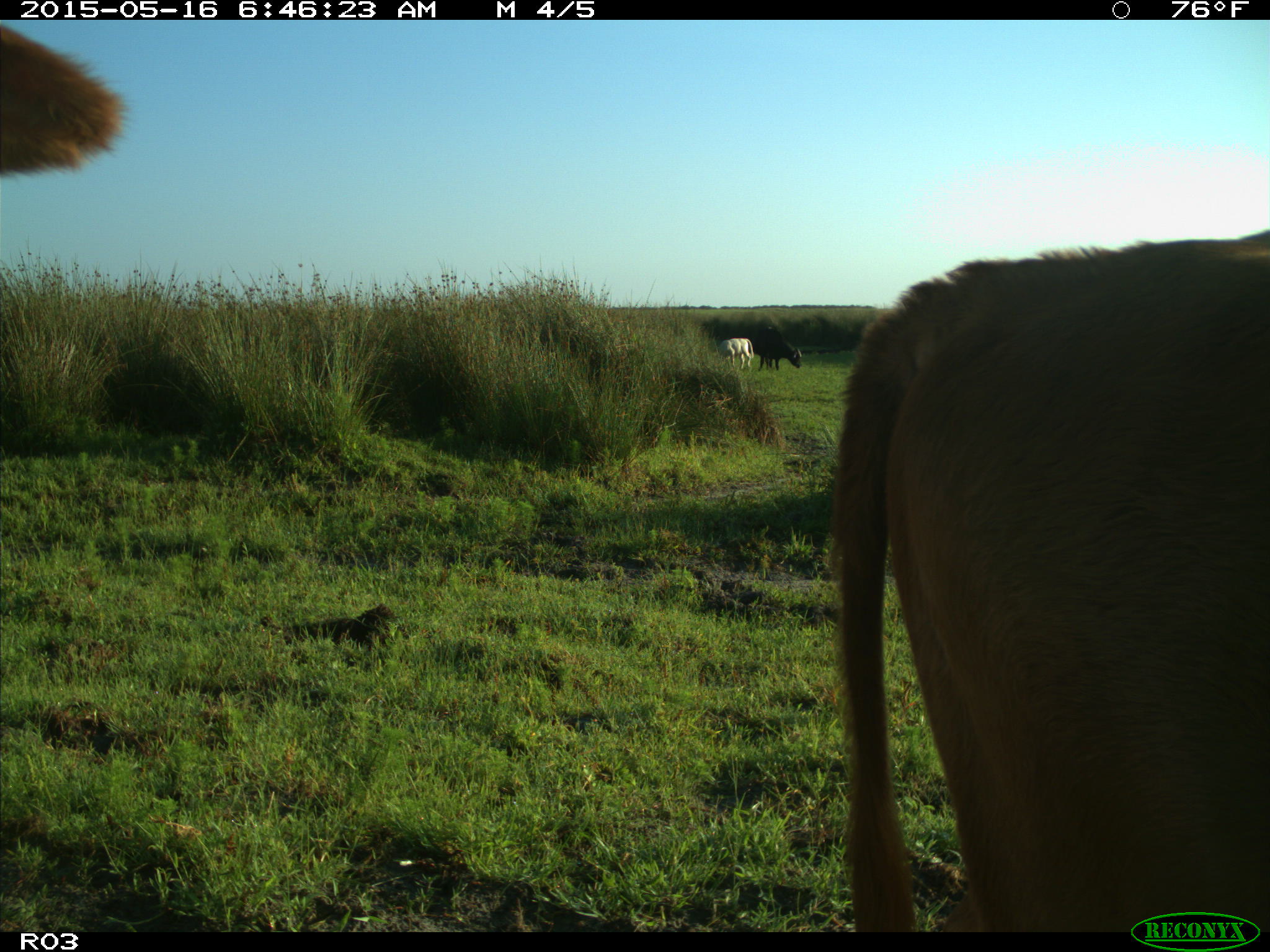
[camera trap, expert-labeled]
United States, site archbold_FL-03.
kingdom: Animalia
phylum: Chordata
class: Mammalia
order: Artiodactyla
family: Bovidae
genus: Bos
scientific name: Bos taurus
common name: domestic cow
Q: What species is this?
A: Bos taurus (domestic cow).